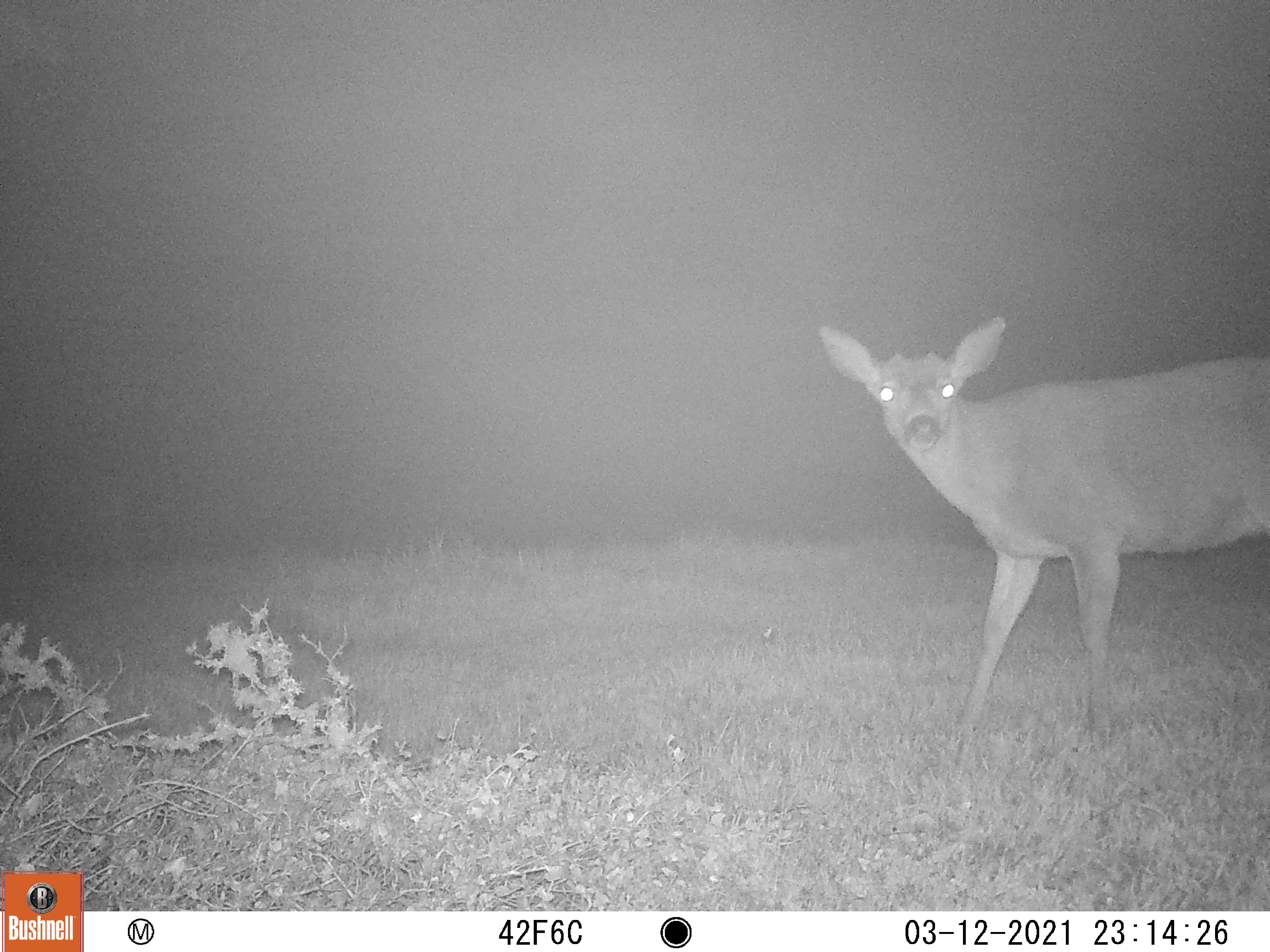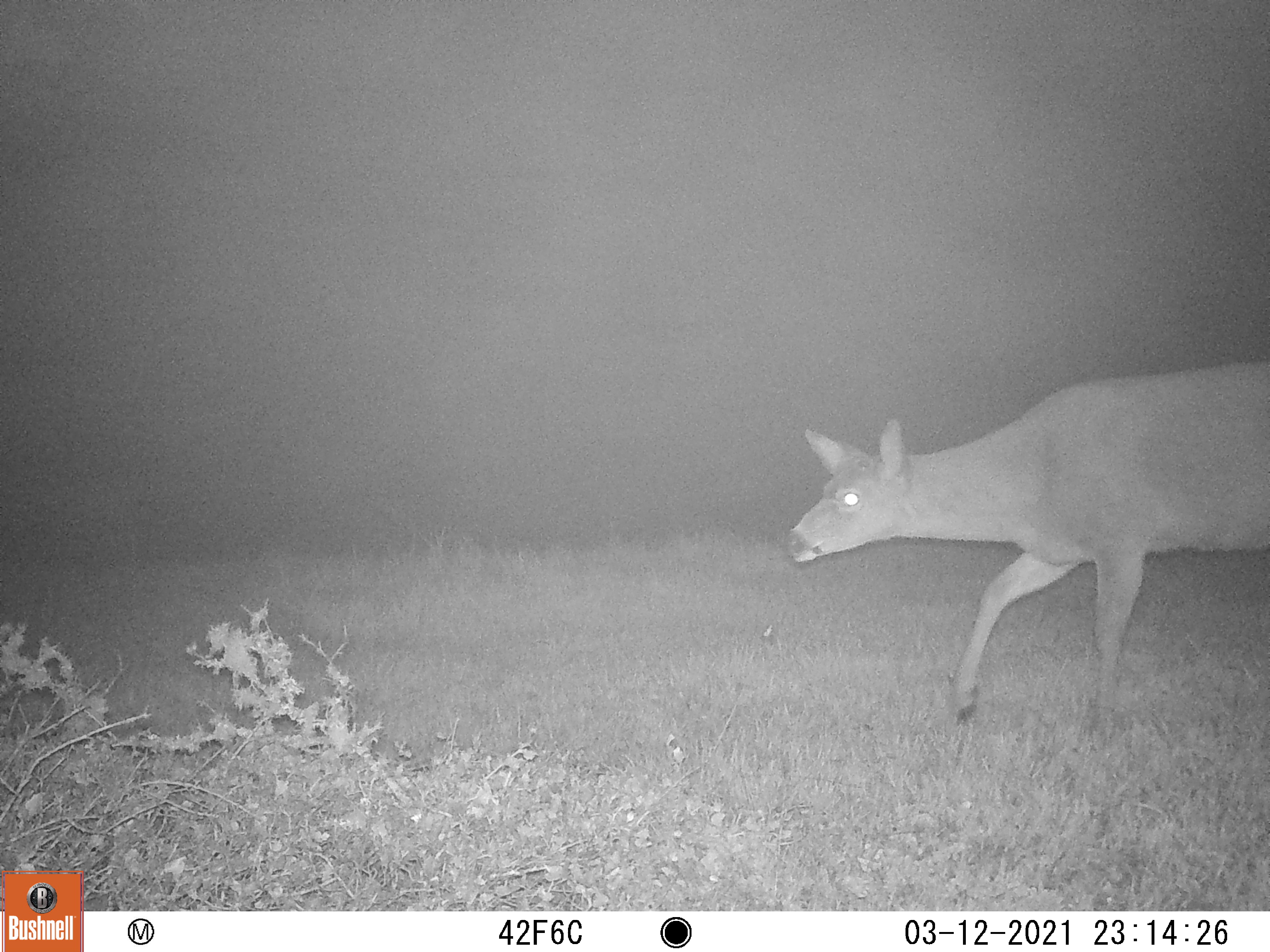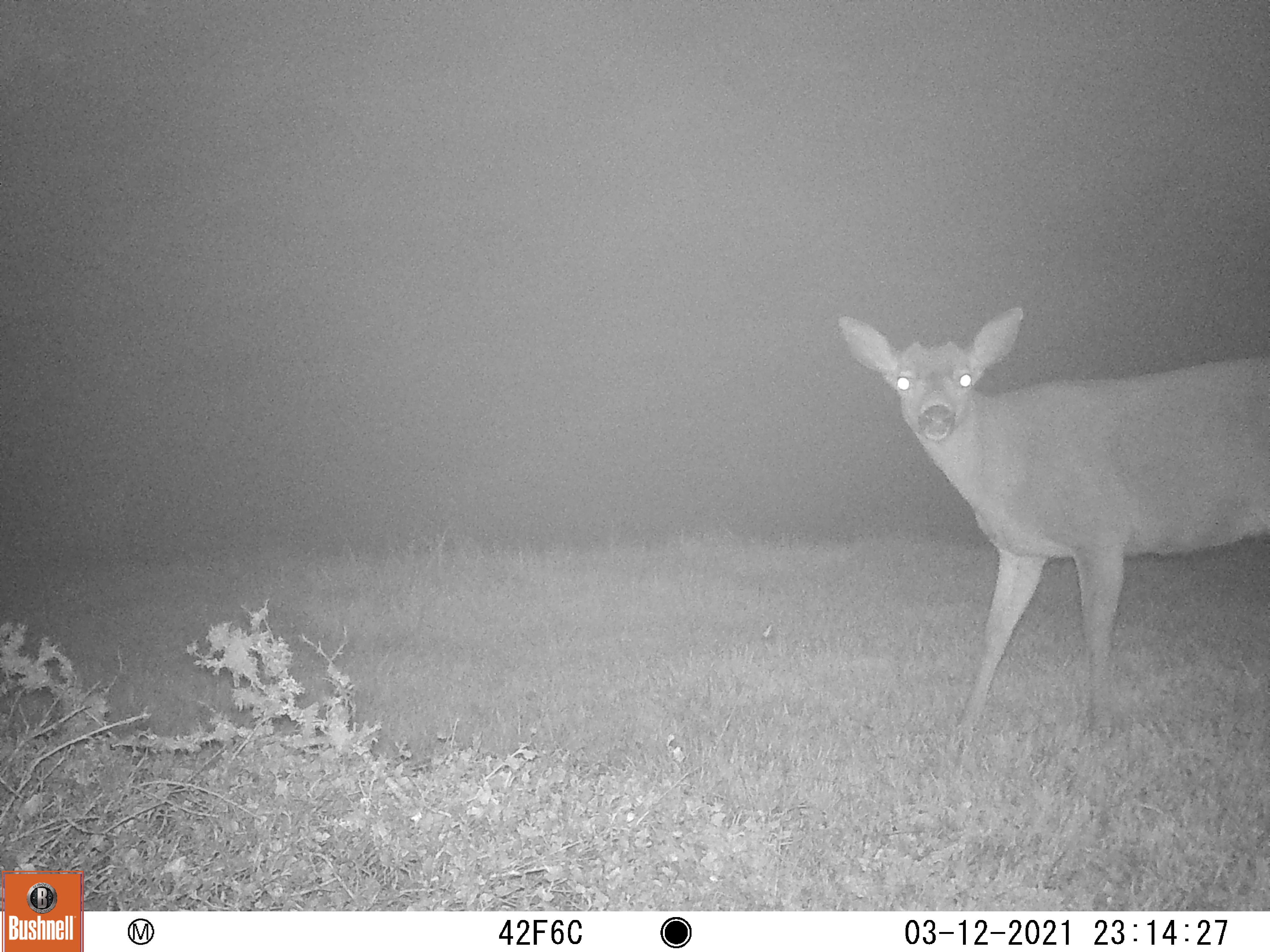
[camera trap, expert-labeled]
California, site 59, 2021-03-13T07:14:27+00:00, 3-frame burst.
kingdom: Animalia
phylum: Chordata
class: Mammalia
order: Artiodactyla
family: Cervidae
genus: Odocoileus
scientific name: Odocoileus hemionus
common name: mule deer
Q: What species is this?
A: Mule deer (Odocoileus hemionus).